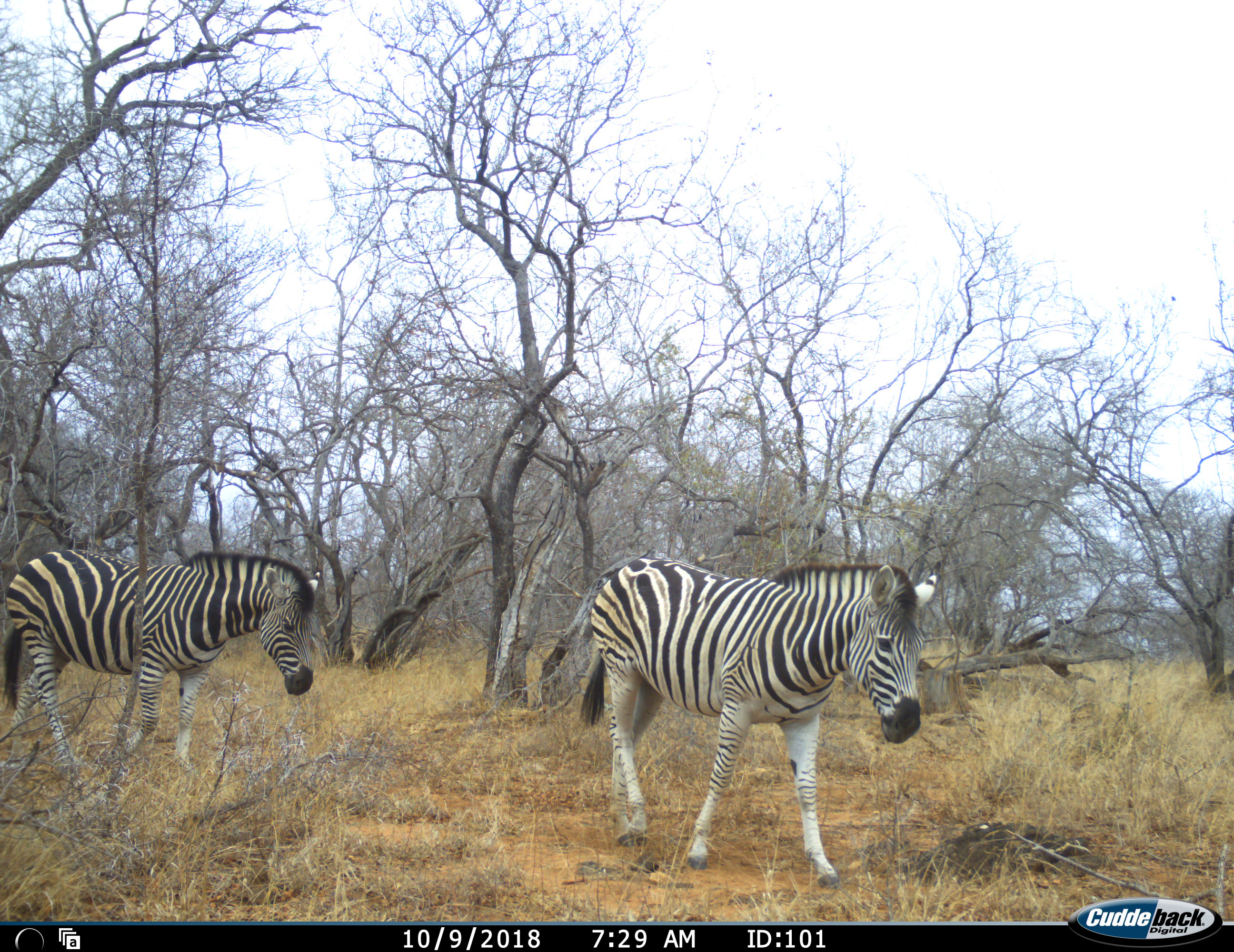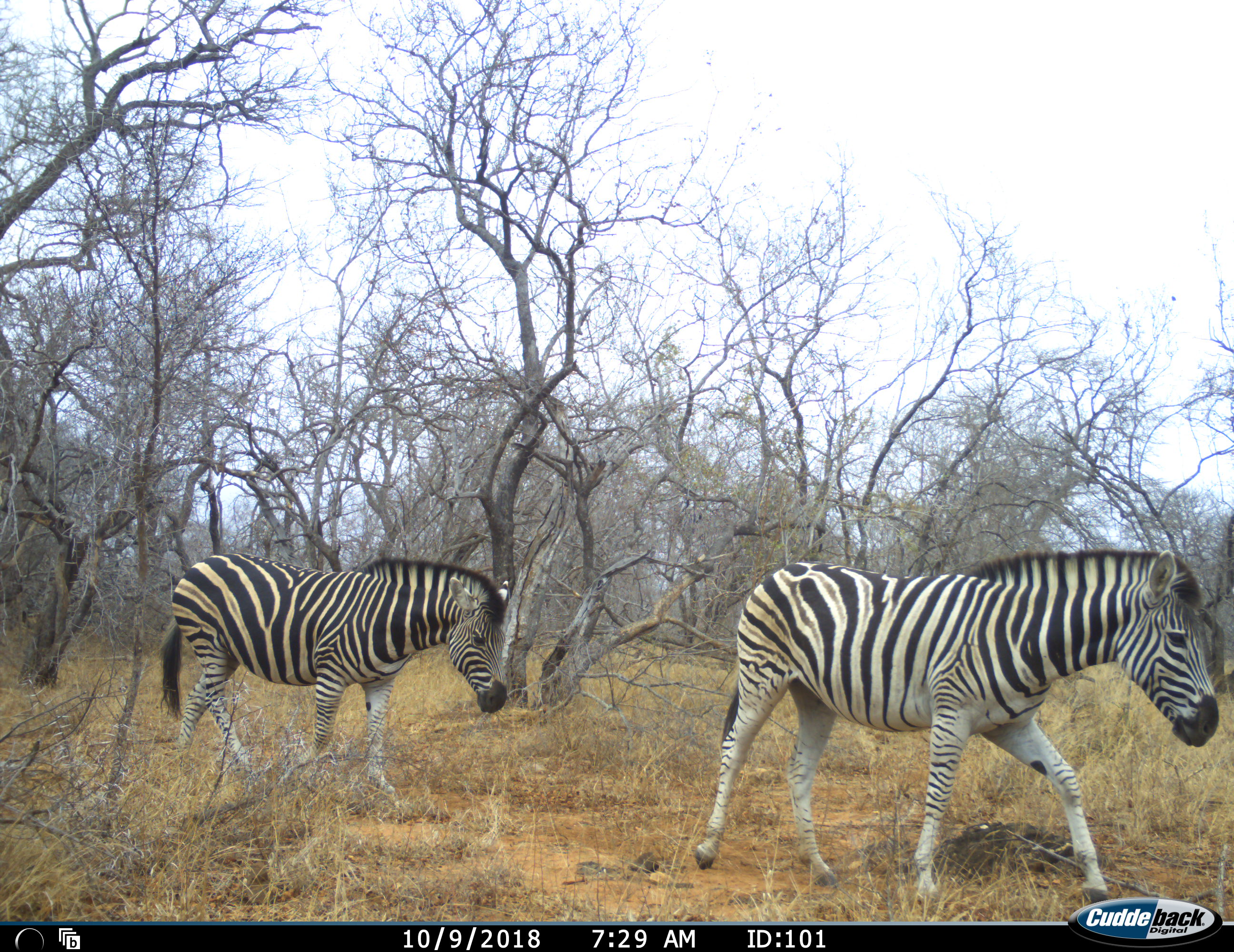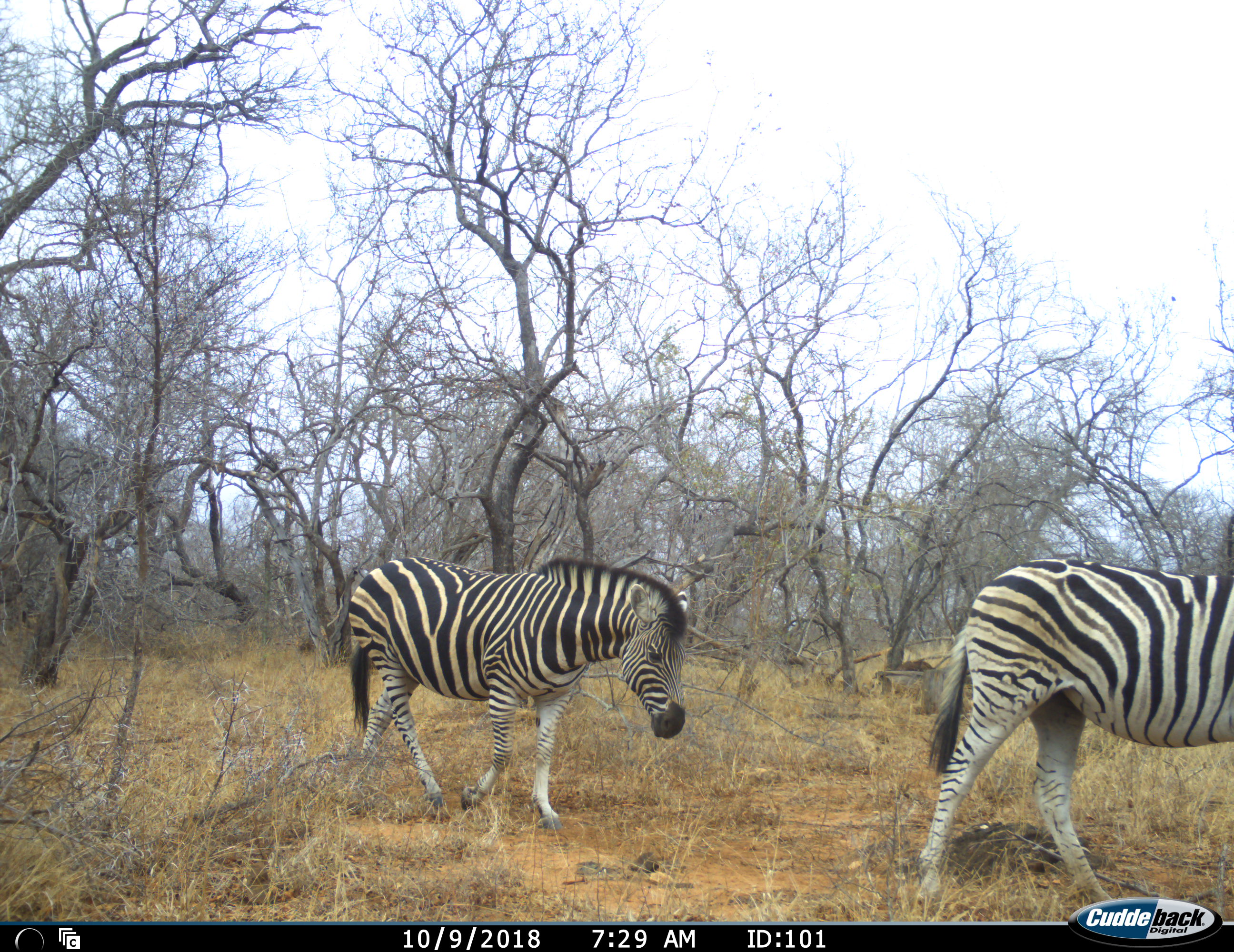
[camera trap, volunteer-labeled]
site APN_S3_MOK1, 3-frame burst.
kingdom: Animalia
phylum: Chordata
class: Mammalia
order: Perissodactyla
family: Equidae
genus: Equus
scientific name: Equus quagga burchellii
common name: burchell's zebra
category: zebraburchells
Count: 2.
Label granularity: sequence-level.